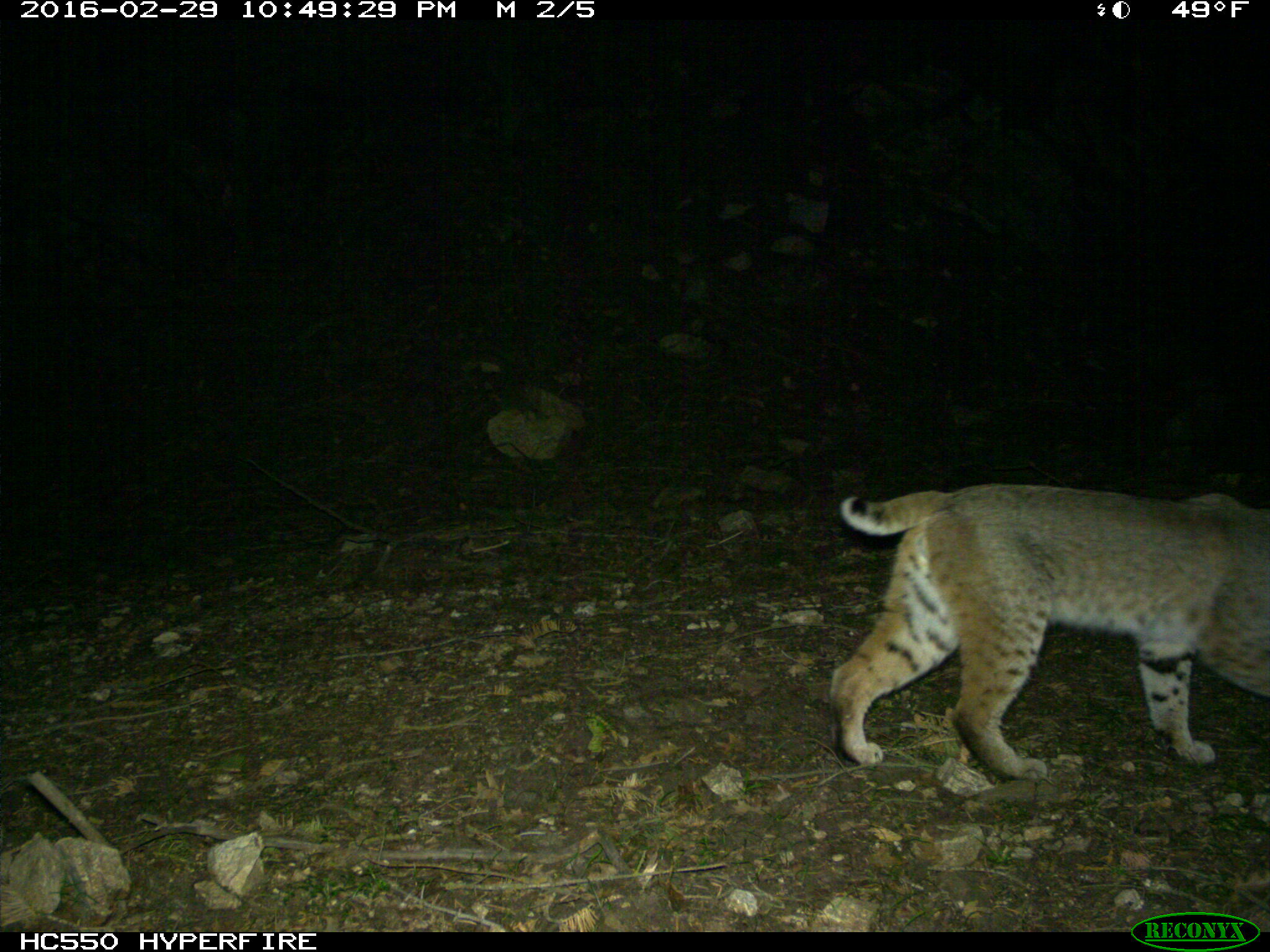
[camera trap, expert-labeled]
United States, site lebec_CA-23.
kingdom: Animalia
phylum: Chordata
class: Mammalia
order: Carnivora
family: Felidae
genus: Lynx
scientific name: Lynx rufus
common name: bobcat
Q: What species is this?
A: Lynx rufus (bobcat).